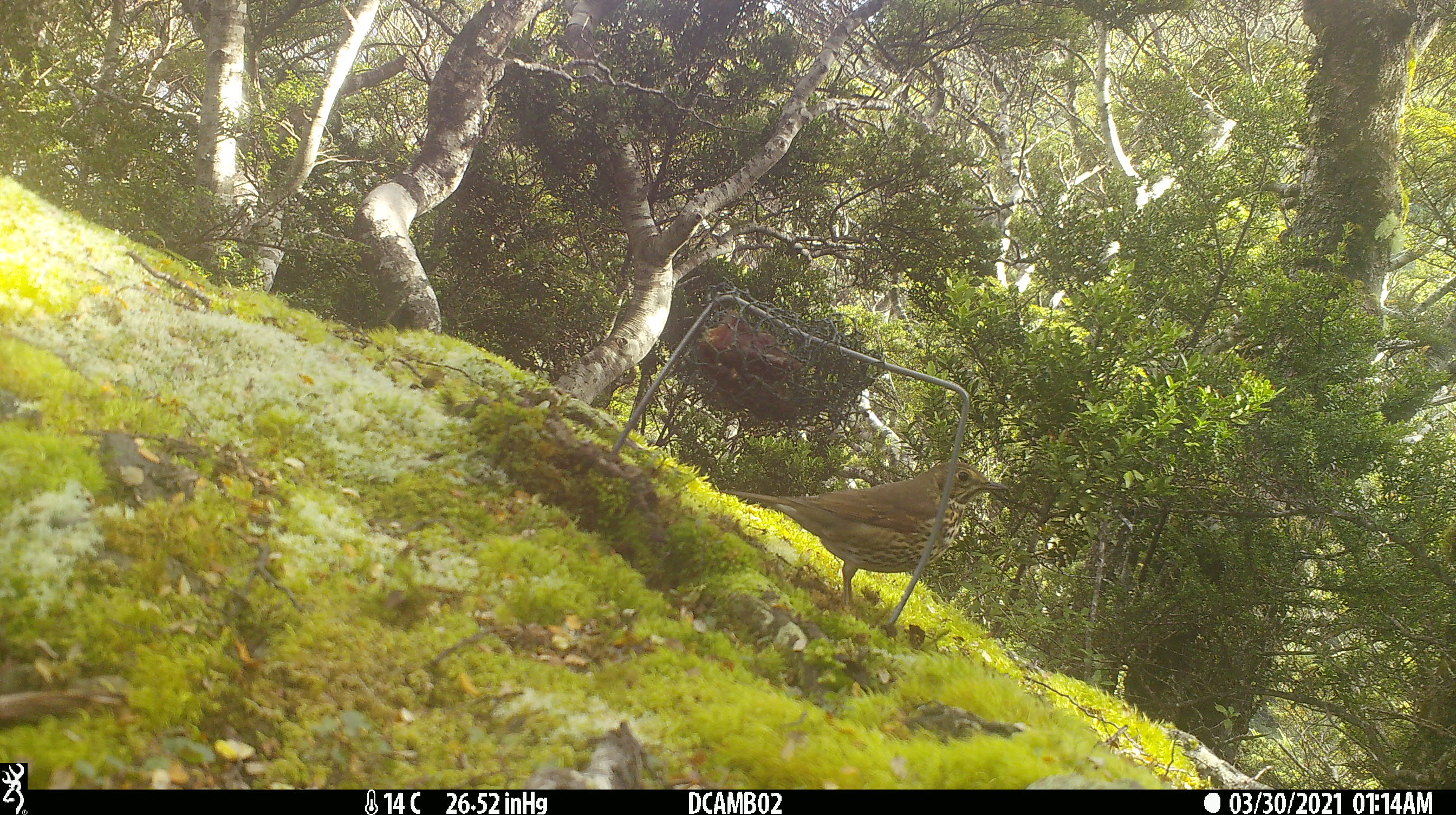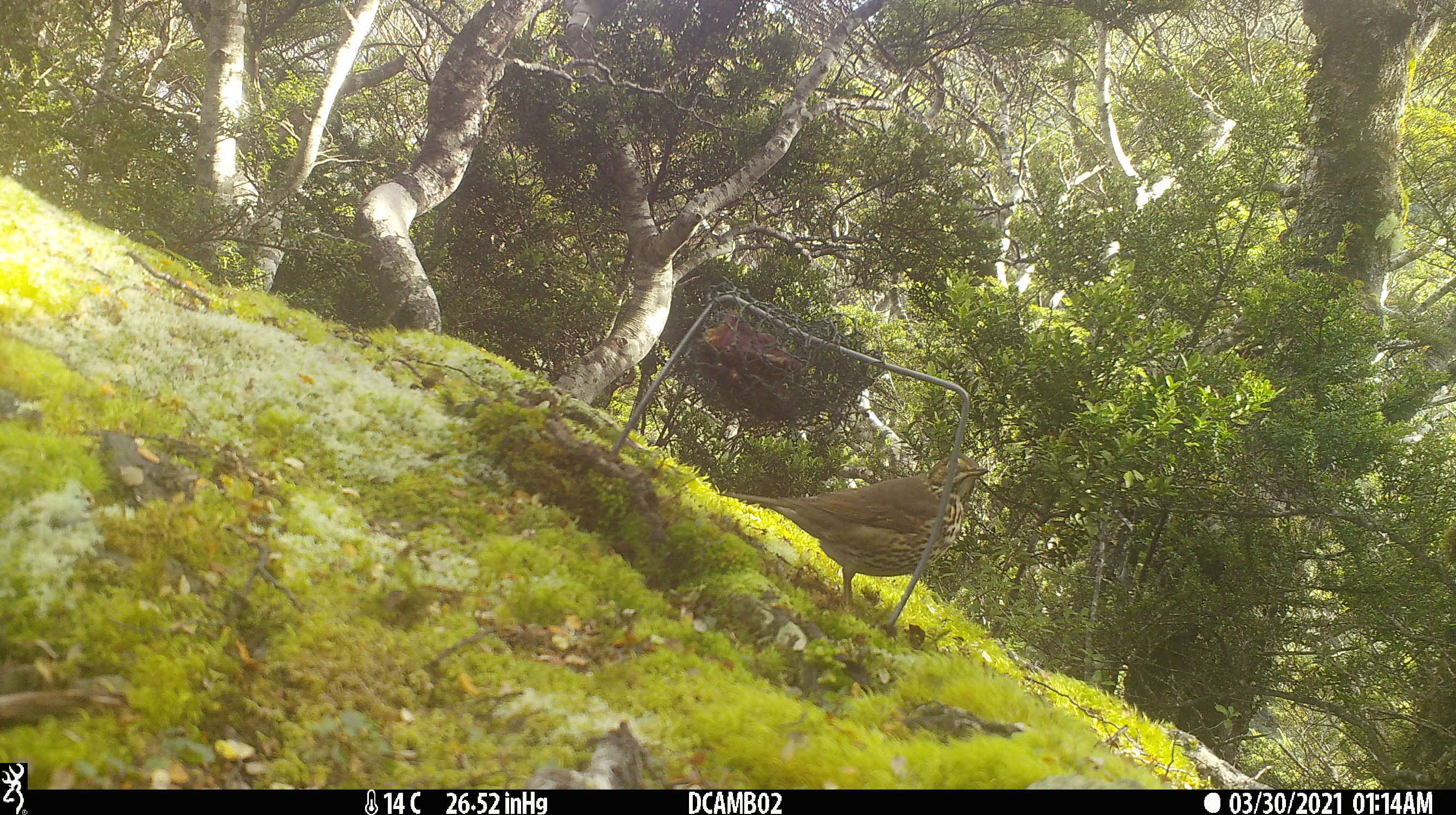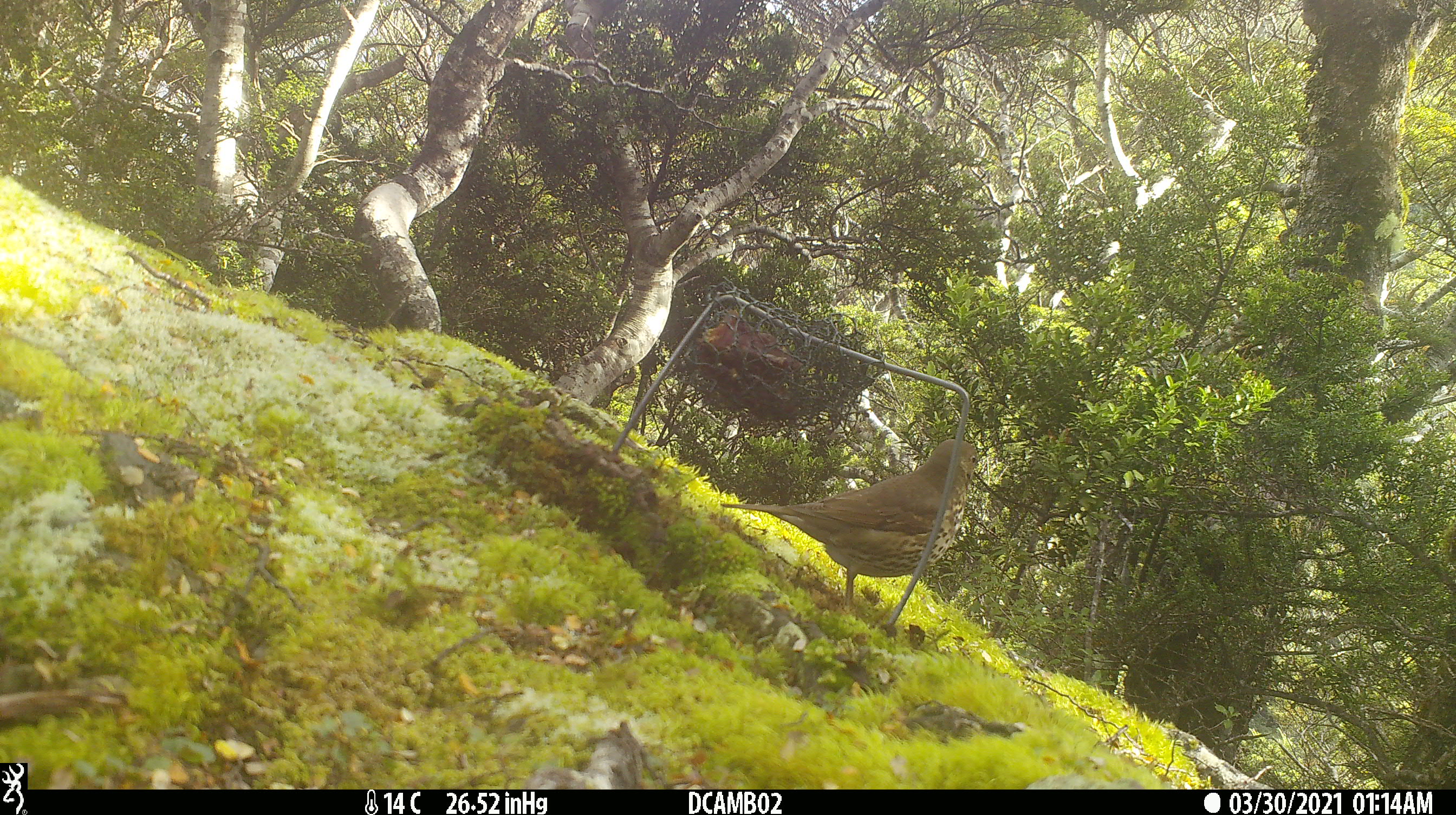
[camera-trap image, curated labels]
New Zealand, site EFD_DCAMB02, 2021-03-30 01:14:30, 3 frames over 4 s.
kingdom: Animalia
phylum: Chordata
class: Aves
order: Passeriformes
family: Turdidae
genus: Turdus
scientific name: Turdus philomelos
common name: song thrush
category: thrush